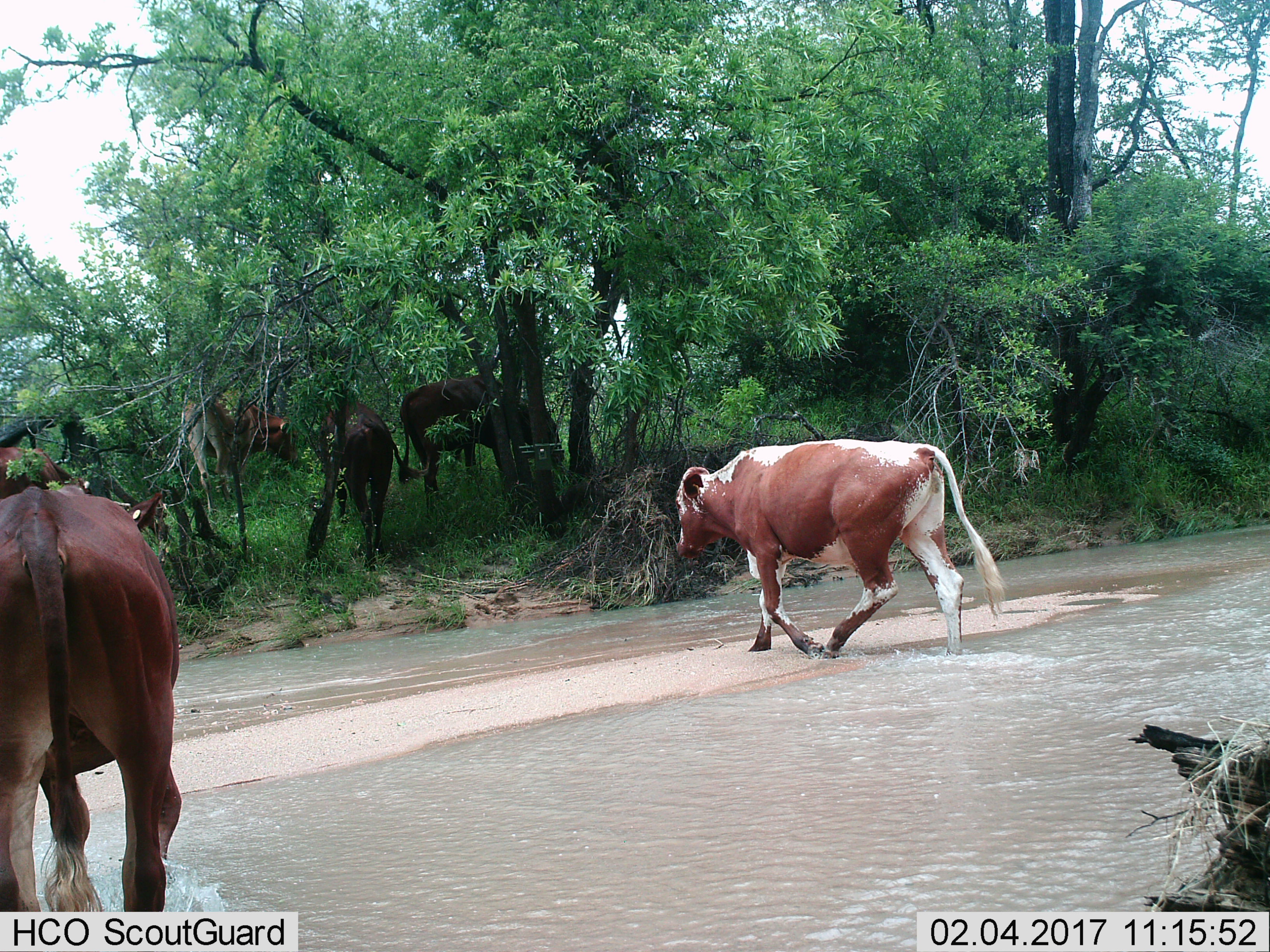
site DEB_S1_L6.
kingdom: Animalia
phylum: Chordata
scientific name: Vertebrata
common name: domestic animal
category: domesticanimal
Domesticanimal (domestic animal) (Vertebrata), count 7. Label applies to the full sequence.